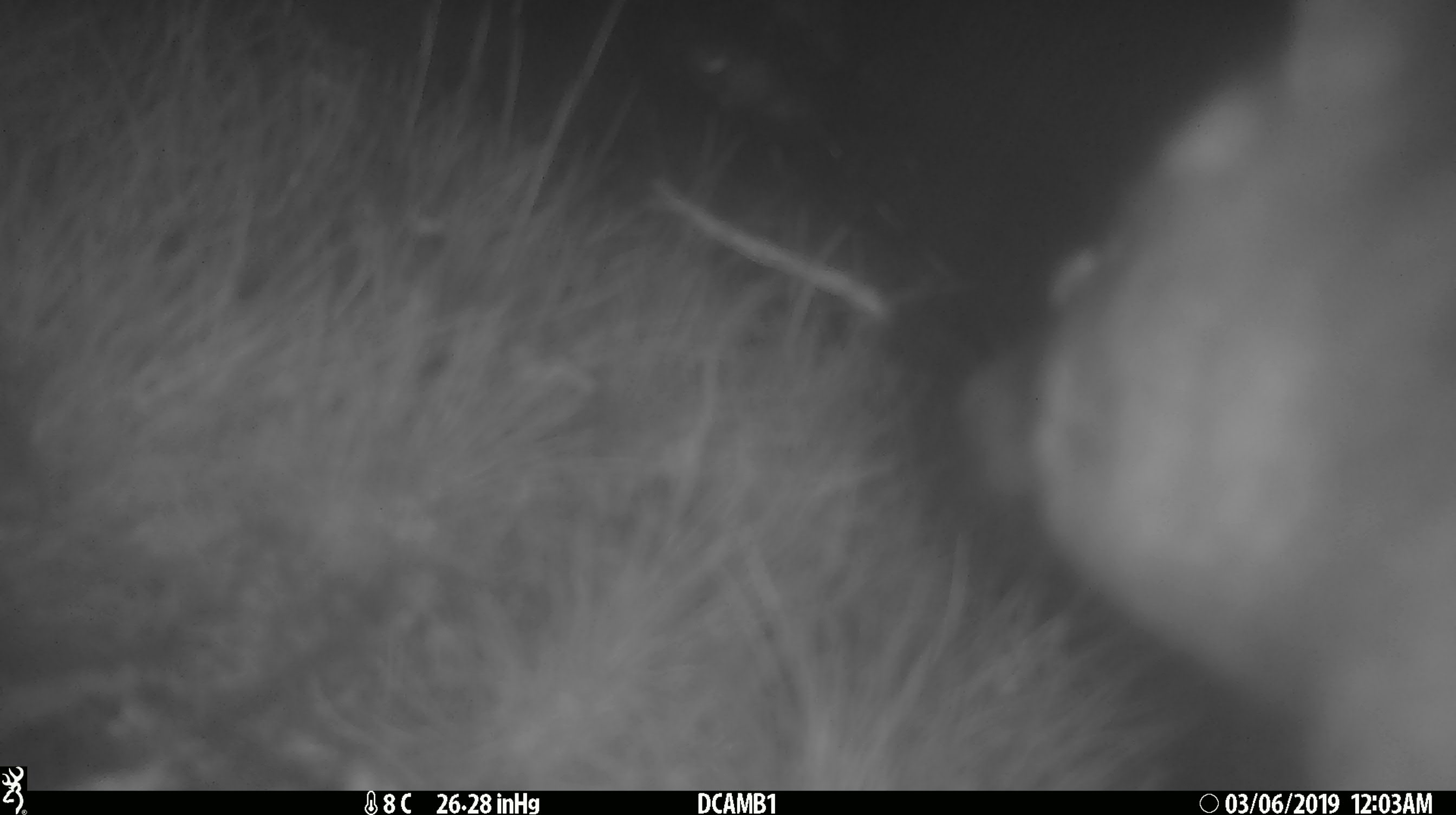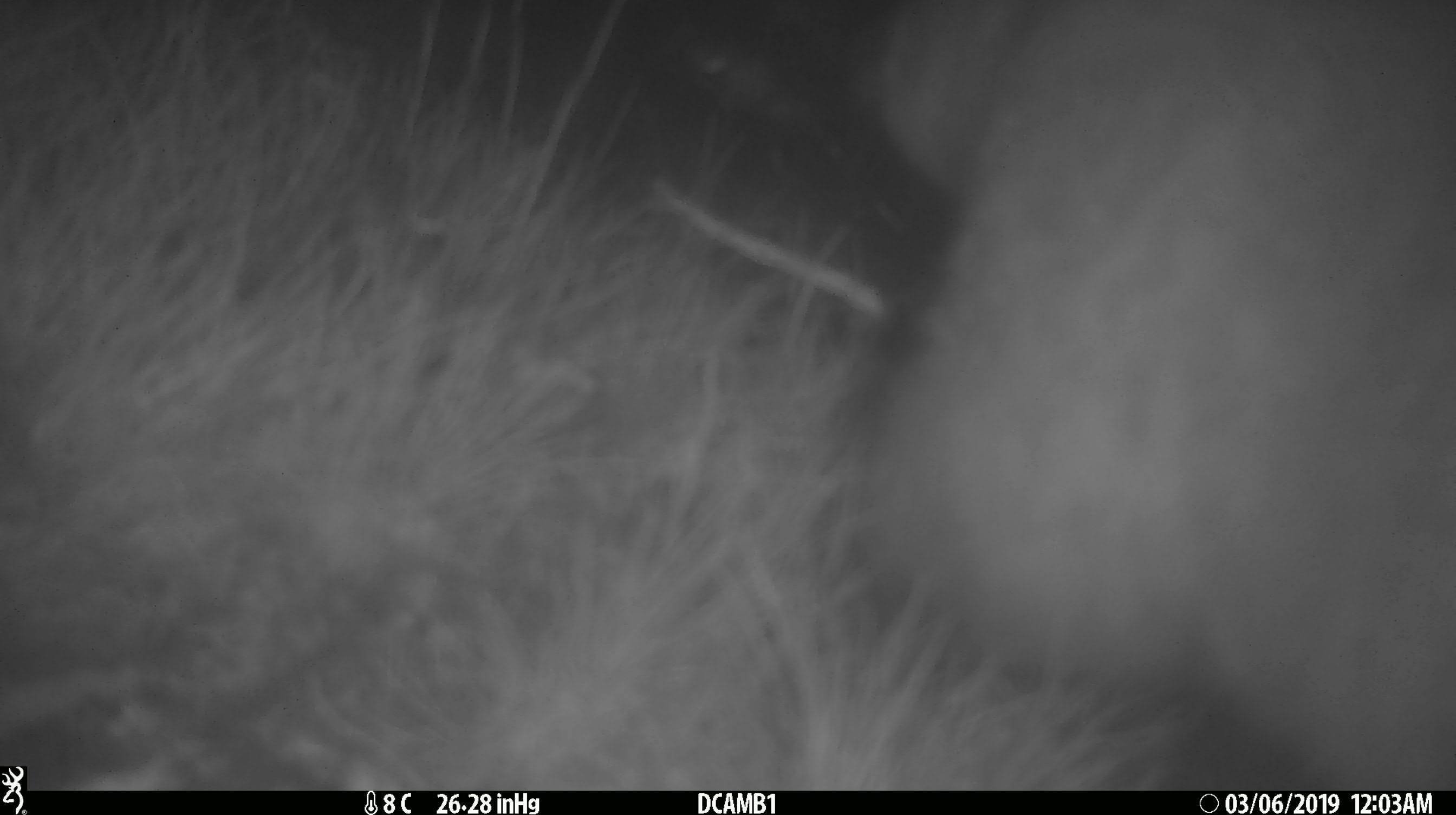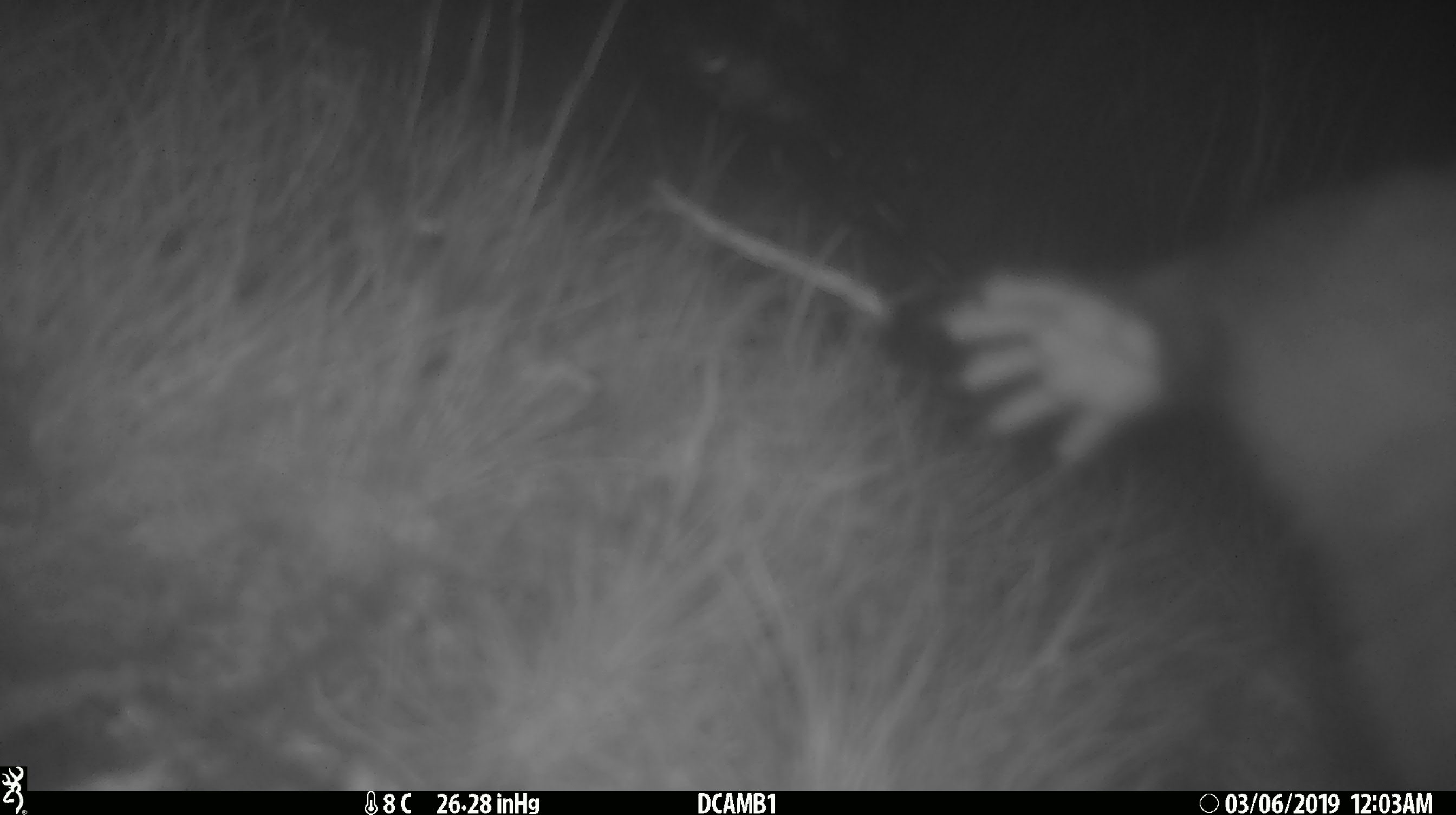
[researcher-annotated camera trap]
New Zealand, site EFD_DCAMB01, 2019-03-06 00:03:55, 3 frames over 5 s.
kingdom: Animalia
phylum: Chordata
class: Mammalia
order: Diprotodontia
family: Phalangeridae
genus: Trichosurus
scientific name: Trichosurus vulpecula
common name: common brushtail possum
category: possum